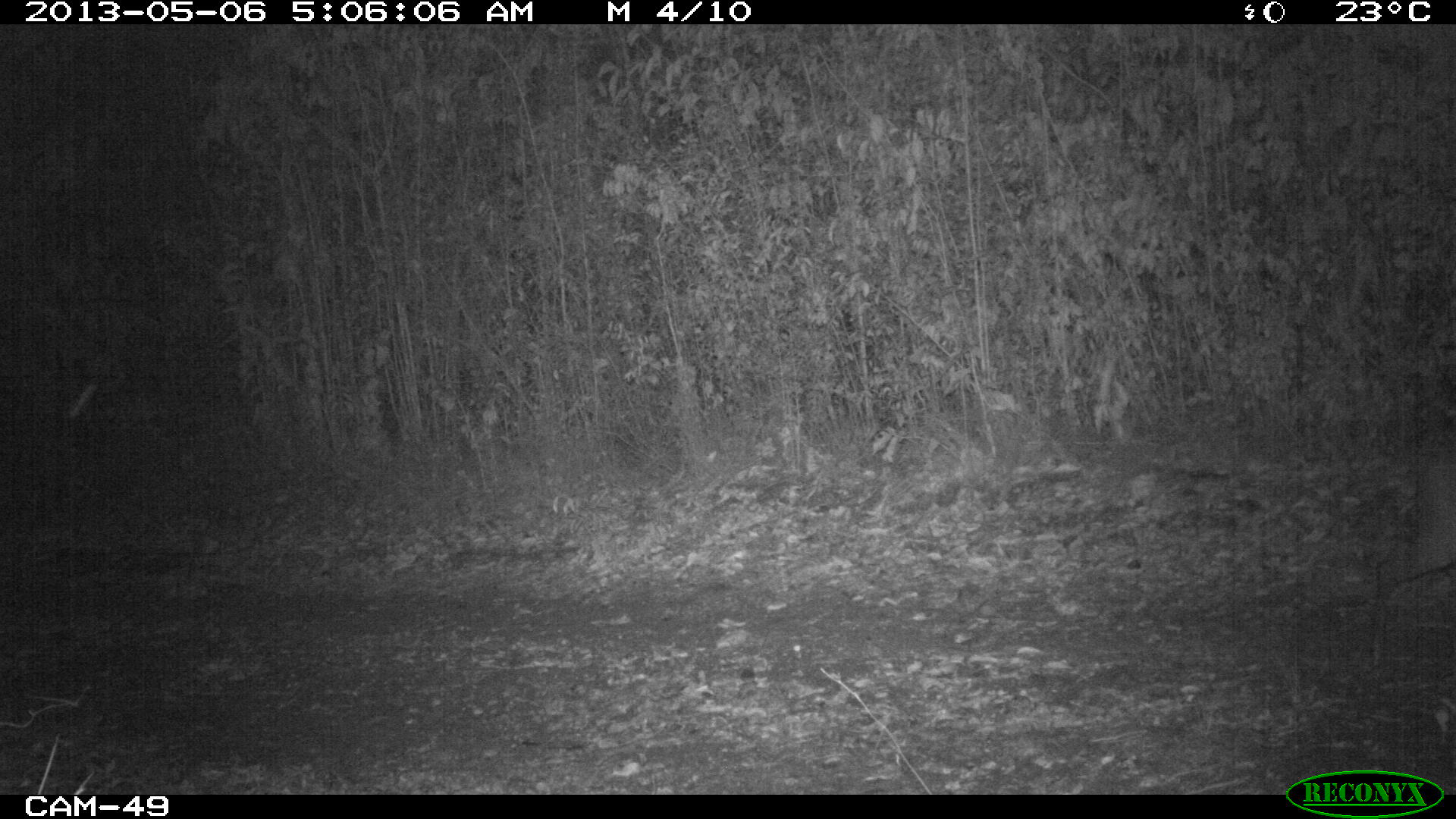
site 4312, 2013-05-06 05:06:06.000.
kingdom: Animalia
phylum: Chordata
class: Mammalia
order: Artiodactyla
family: Cervidae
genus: Odocoileus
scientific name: Odocoileus virginianus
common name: white-tailed deer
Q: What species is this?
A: Odocoileus virginianus (white-tailed deer).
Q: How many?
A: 1.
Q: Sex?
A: Female.